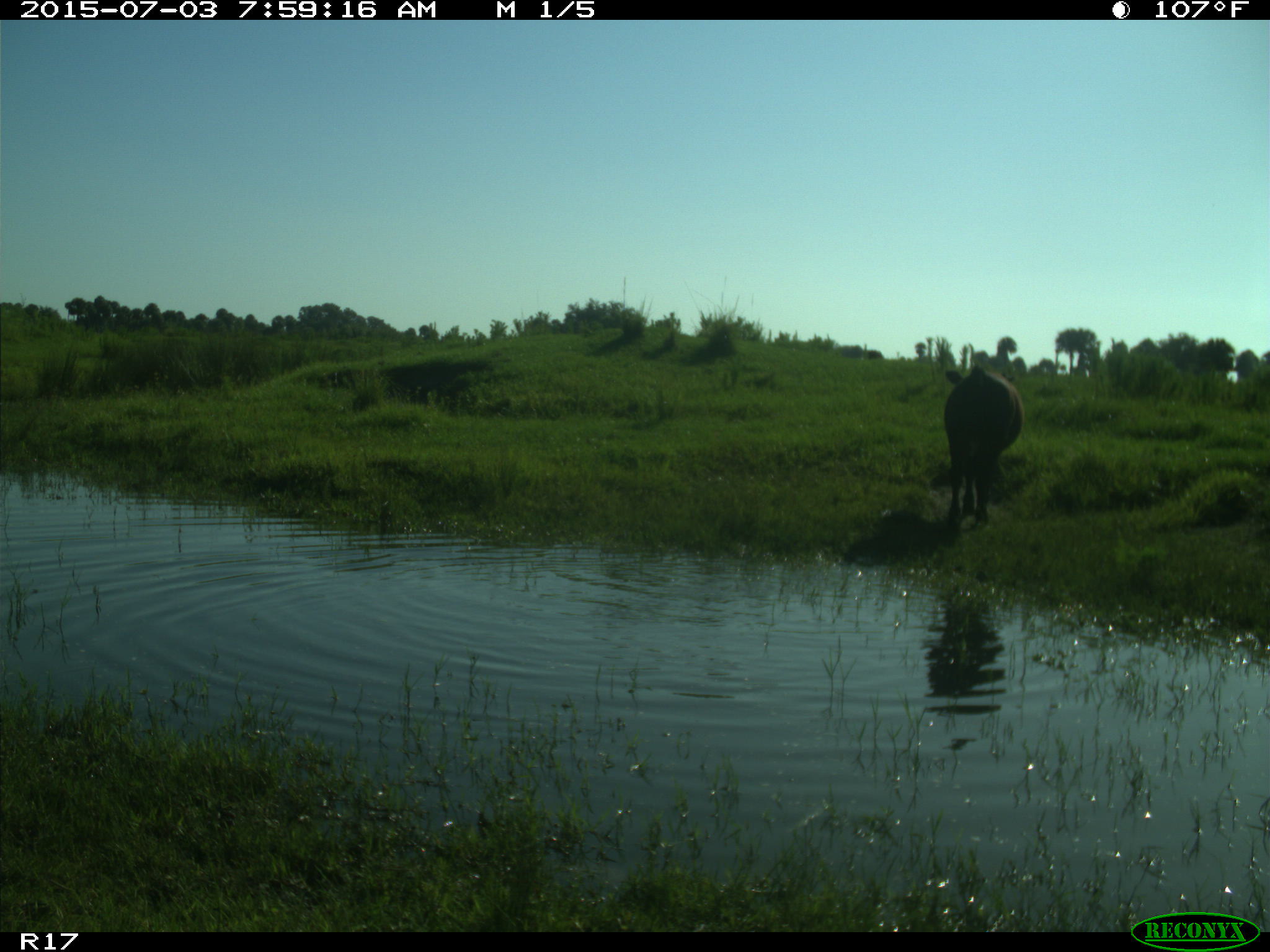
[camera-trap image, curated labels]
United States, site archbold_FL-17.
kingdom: Animalia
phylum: Chordata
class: Mammalia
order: Artiodactyla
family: Bovidae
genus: Bos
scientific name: Bos taurus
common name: domestic cow